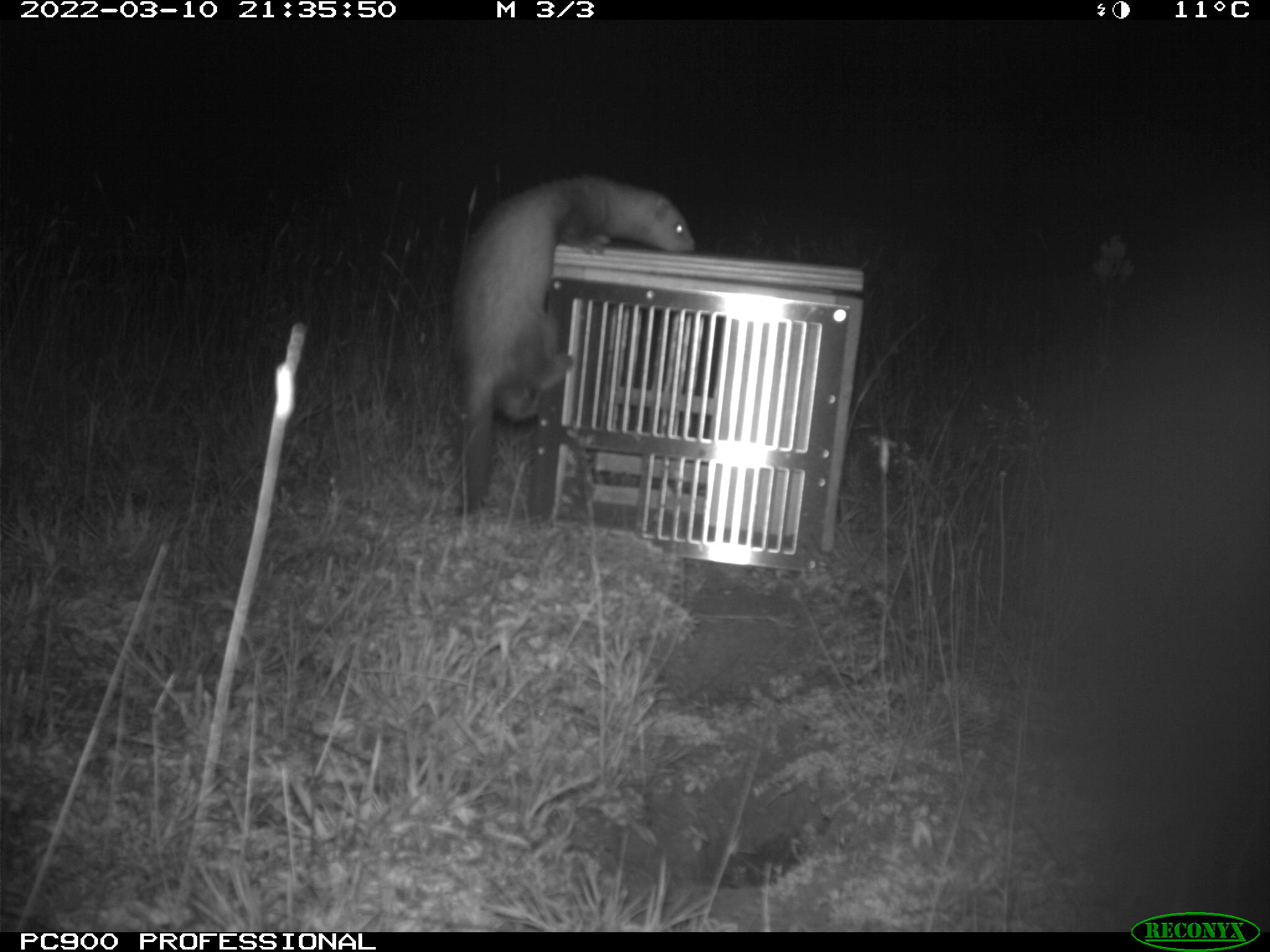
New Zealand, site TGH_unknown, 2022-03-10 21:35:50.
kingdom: Animalia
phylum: Chordata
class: Mammalia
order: Carnivora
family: Mustelidae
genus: Mustela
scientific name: Mustela furo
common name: ferret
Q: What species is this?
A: Ferret (Mustela furo).